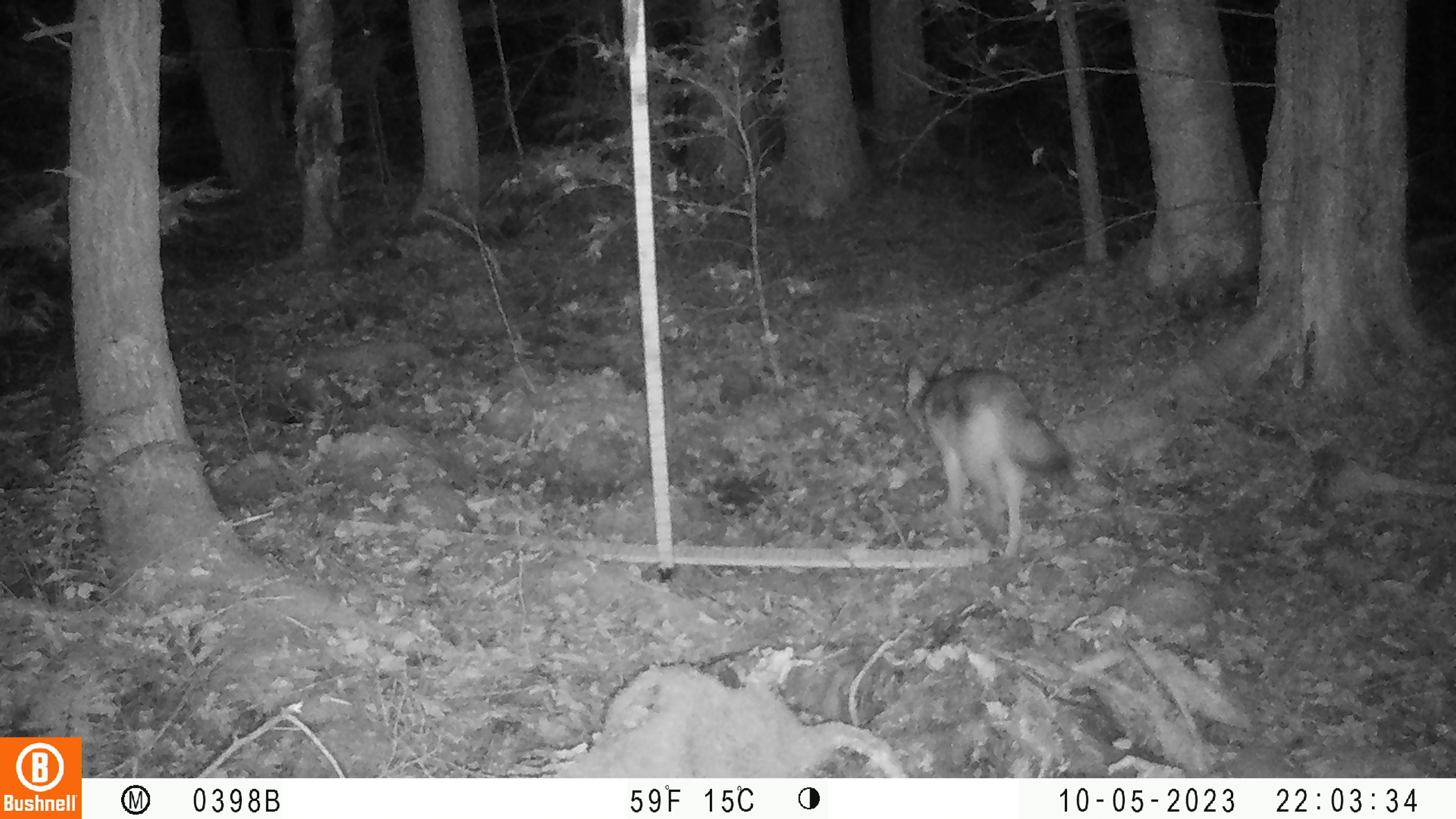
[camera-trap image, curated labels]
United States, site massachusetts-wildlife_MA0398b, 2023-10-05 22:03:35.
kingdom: Animalia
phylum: Chordata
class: Mammalia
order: Carnivora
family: Canidae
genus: Canis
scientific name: Canis latrans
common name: coyote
Coyote (Canis latrans).